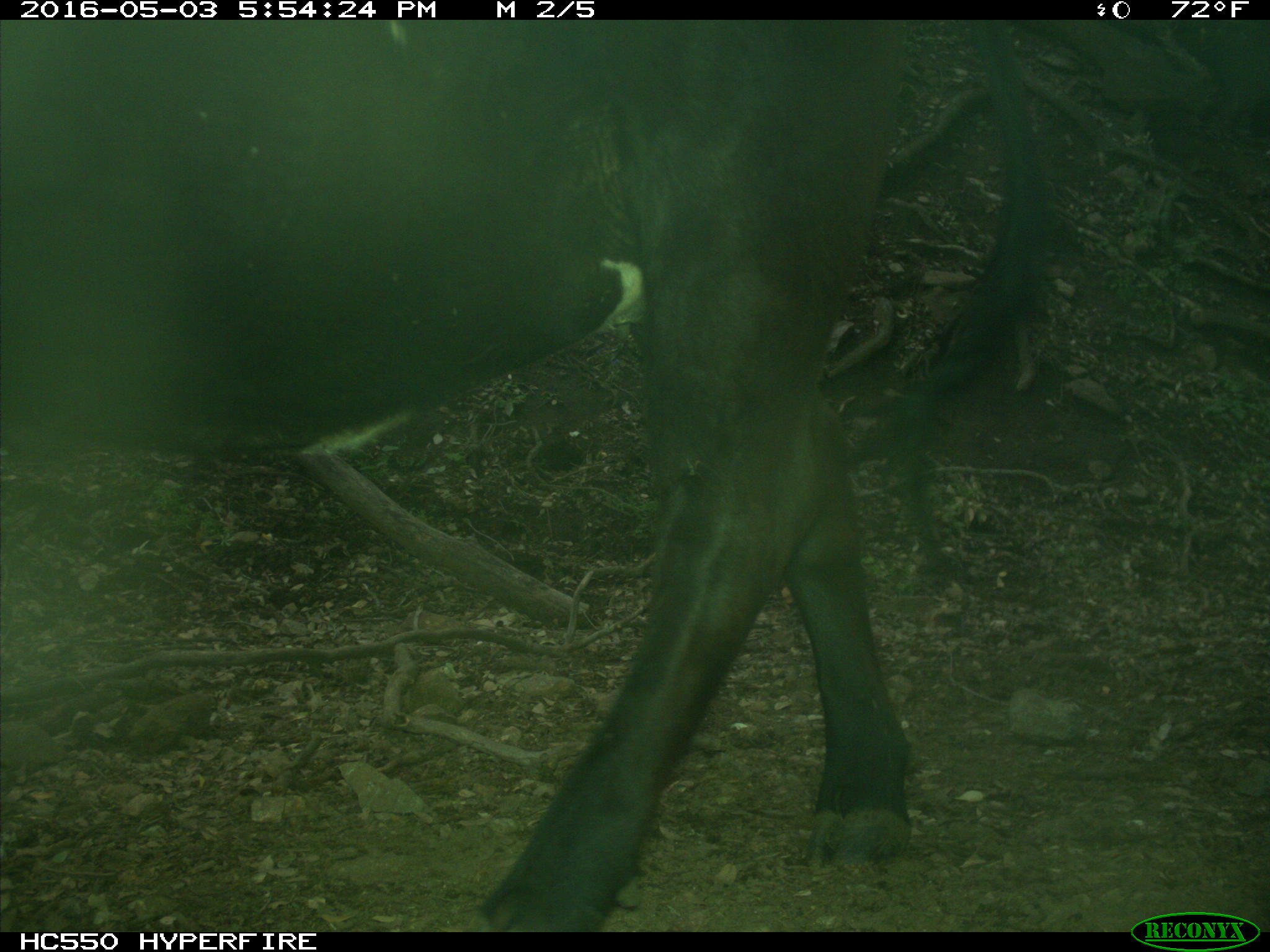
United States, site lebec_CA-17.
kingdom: Animalia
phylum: Chordata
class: Mammalia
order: Artiodactyla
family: Bovidae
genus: Bos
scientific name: Bos taurus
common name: domestic cow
Bos taurus (domestic cow).